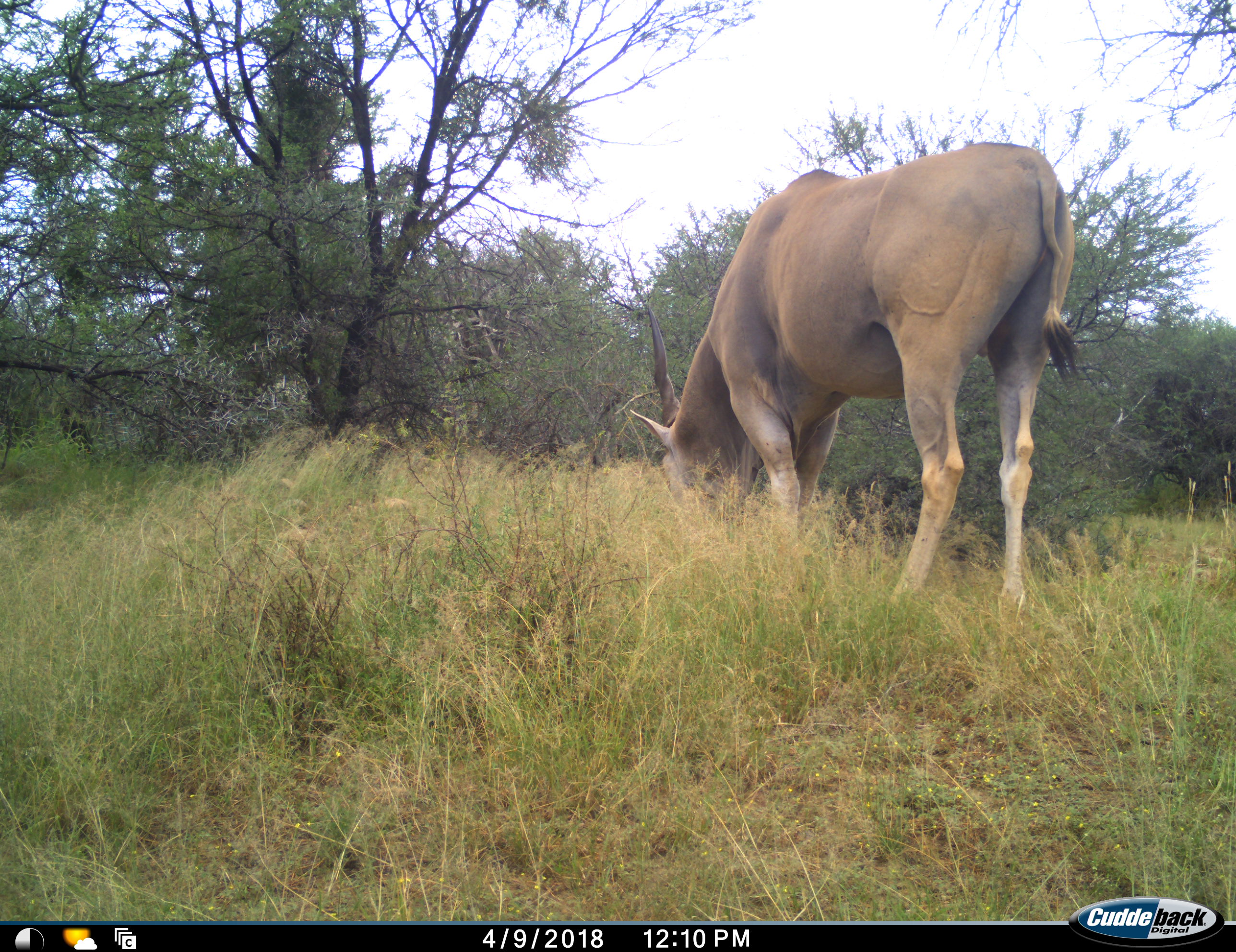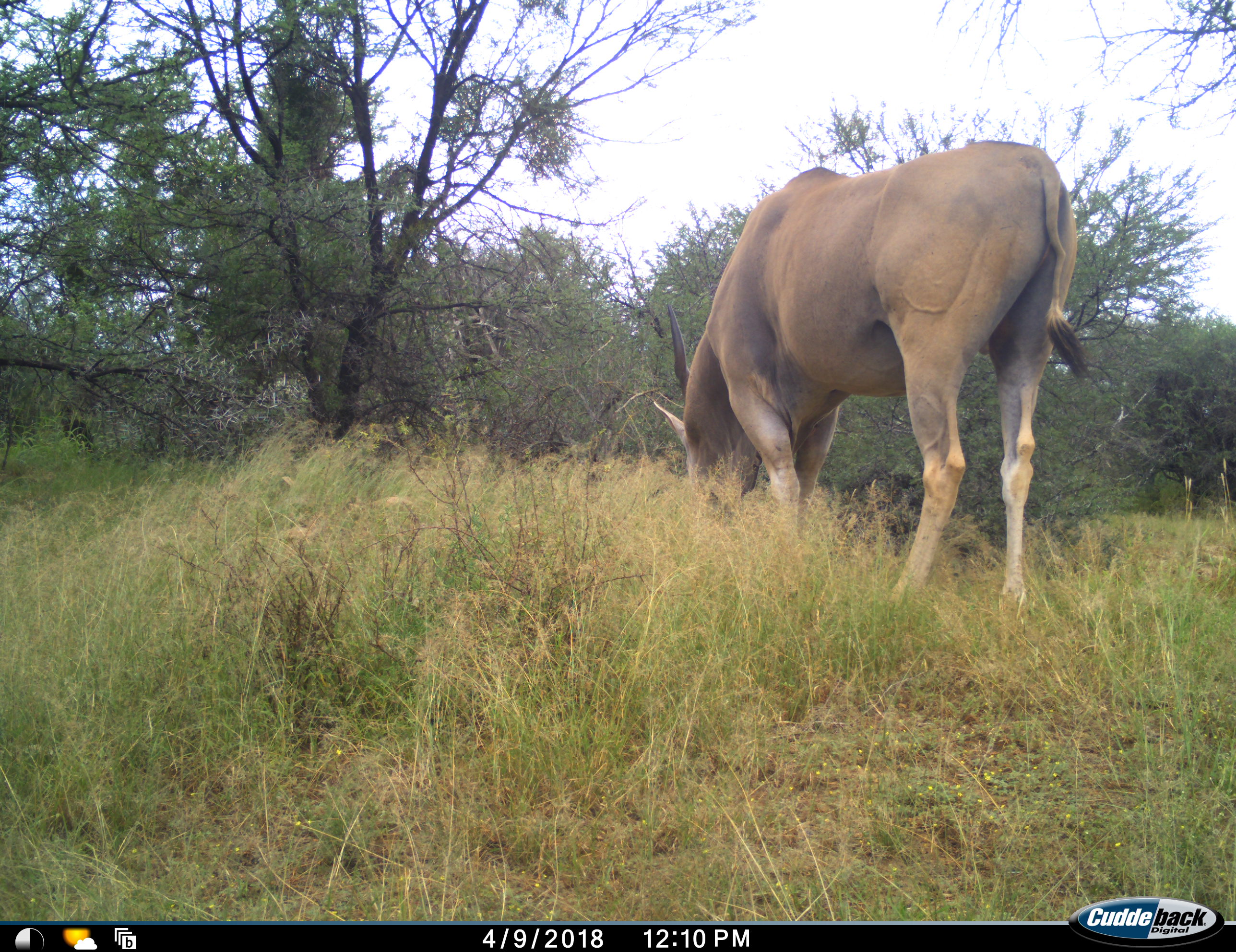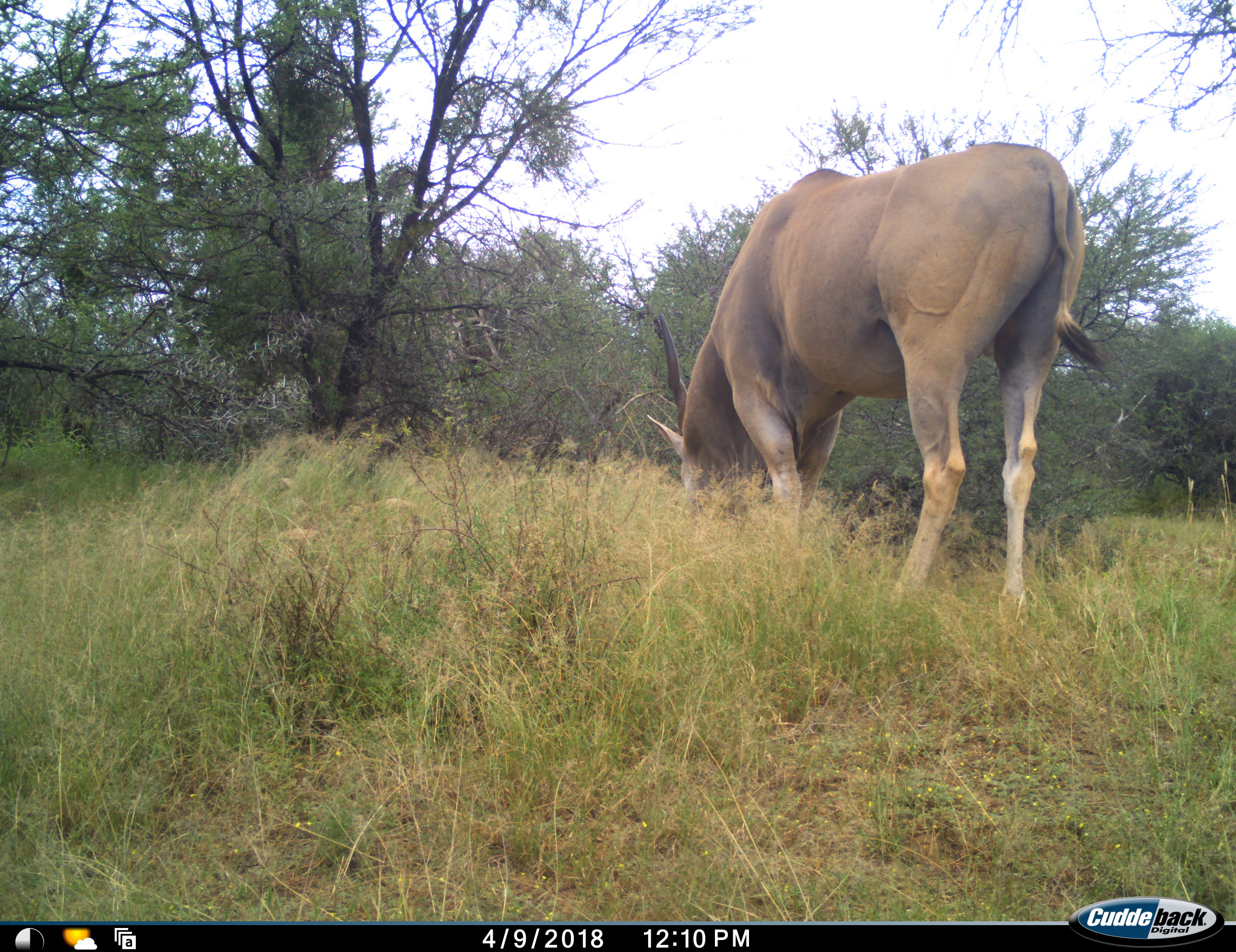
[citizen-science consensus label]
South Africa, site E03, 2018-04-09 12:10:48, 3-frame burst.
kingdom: Animalia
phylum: Chordata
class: Mammalia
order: Artiodactyla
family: Bovidae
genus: Tragelaphus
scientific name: Tragelaphus oryx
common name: eland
Eland (Tragelaphus oryx), count 1. Behavior (volunteer vote fractions): standing 0%, resting 0%, moving 0%, interacting 0%. Young present (vote fraction): 0%. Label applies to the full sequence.